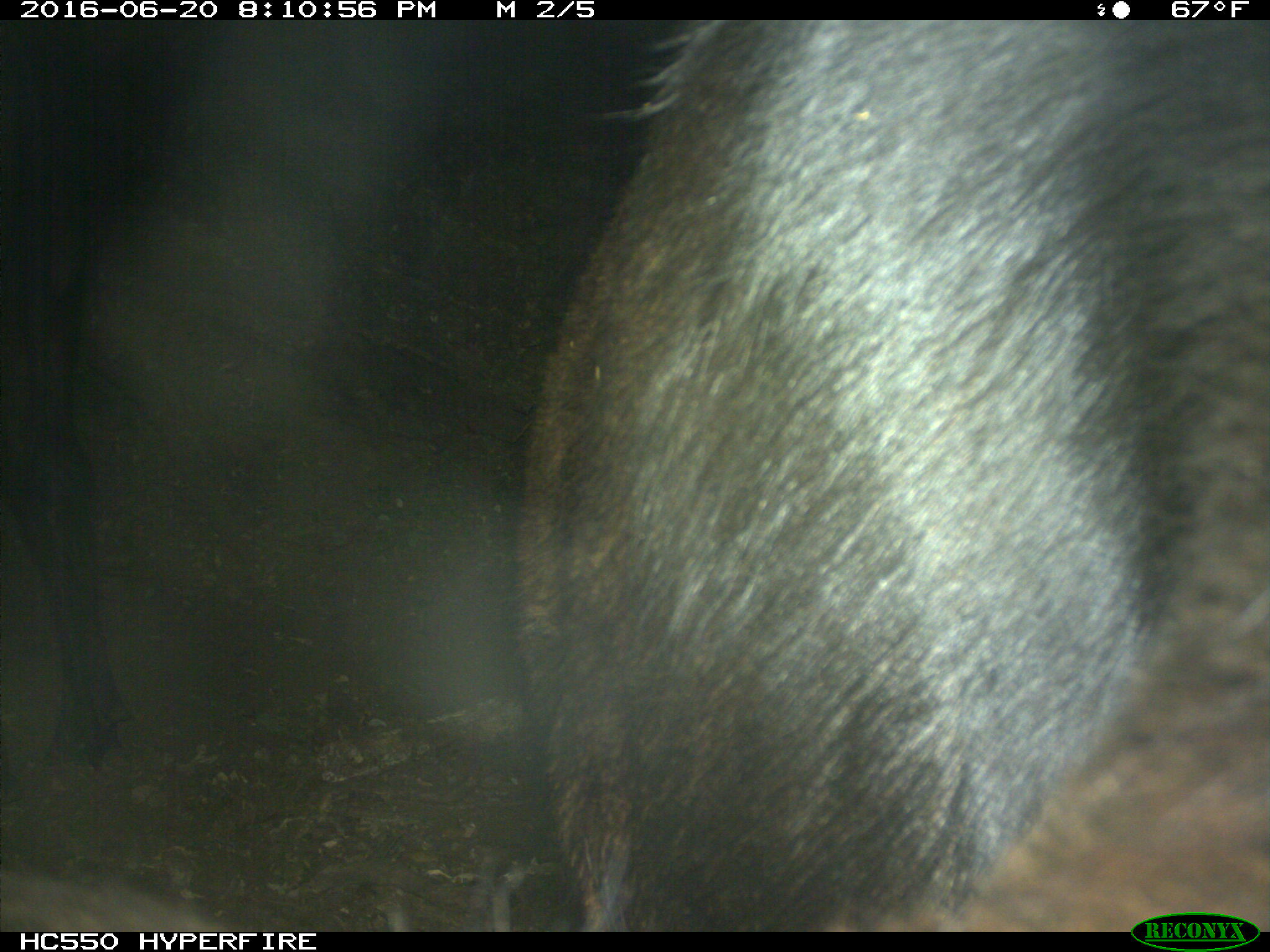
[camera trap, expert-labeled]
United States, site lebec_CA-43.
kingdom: Animalia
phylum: Chordata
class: Mammalia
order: Artiodactyla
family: Bovidae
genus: Bos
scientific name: Bos taurus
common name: domestic cow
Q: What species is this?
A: Bos taurus (domestic cow).